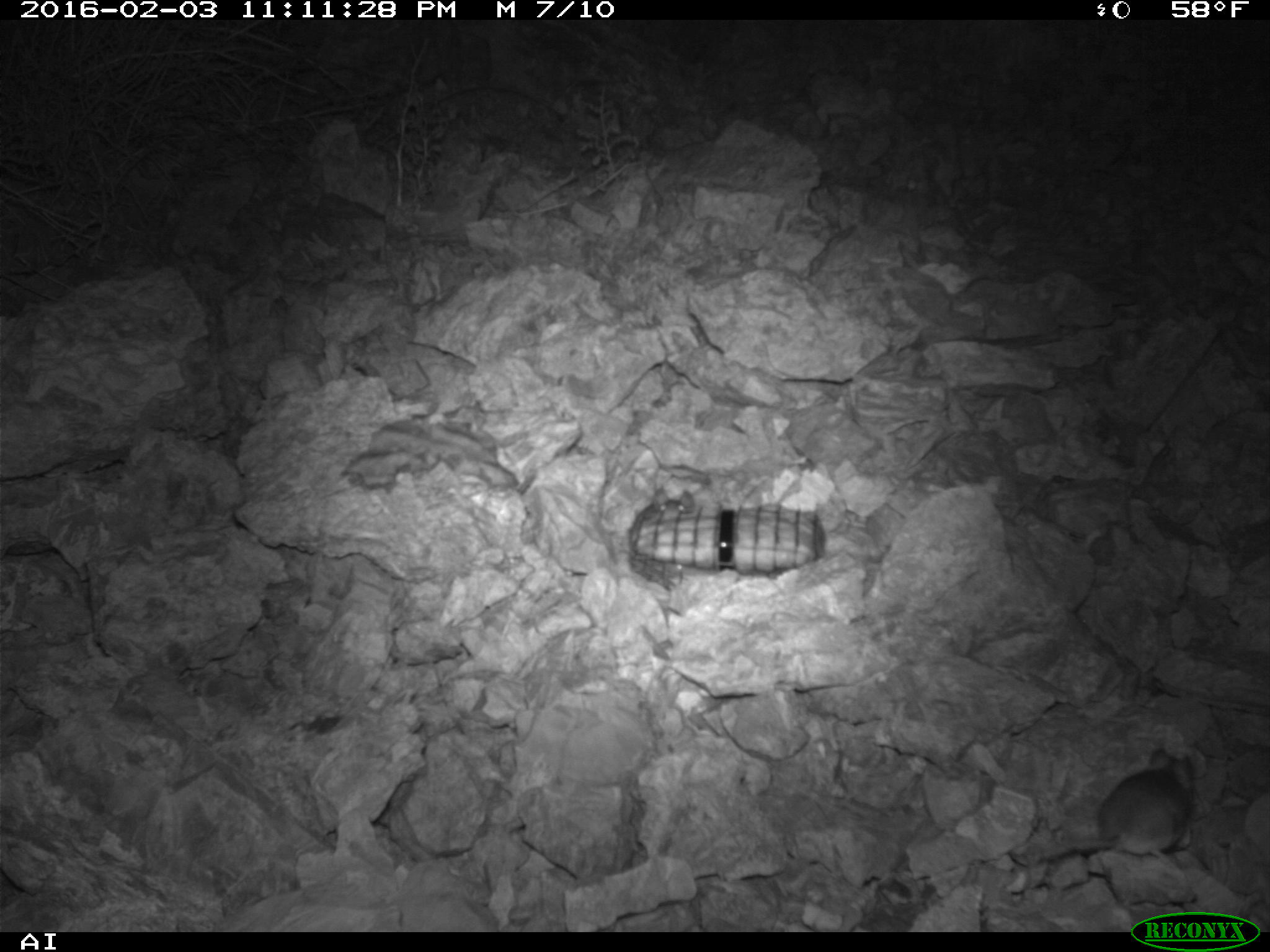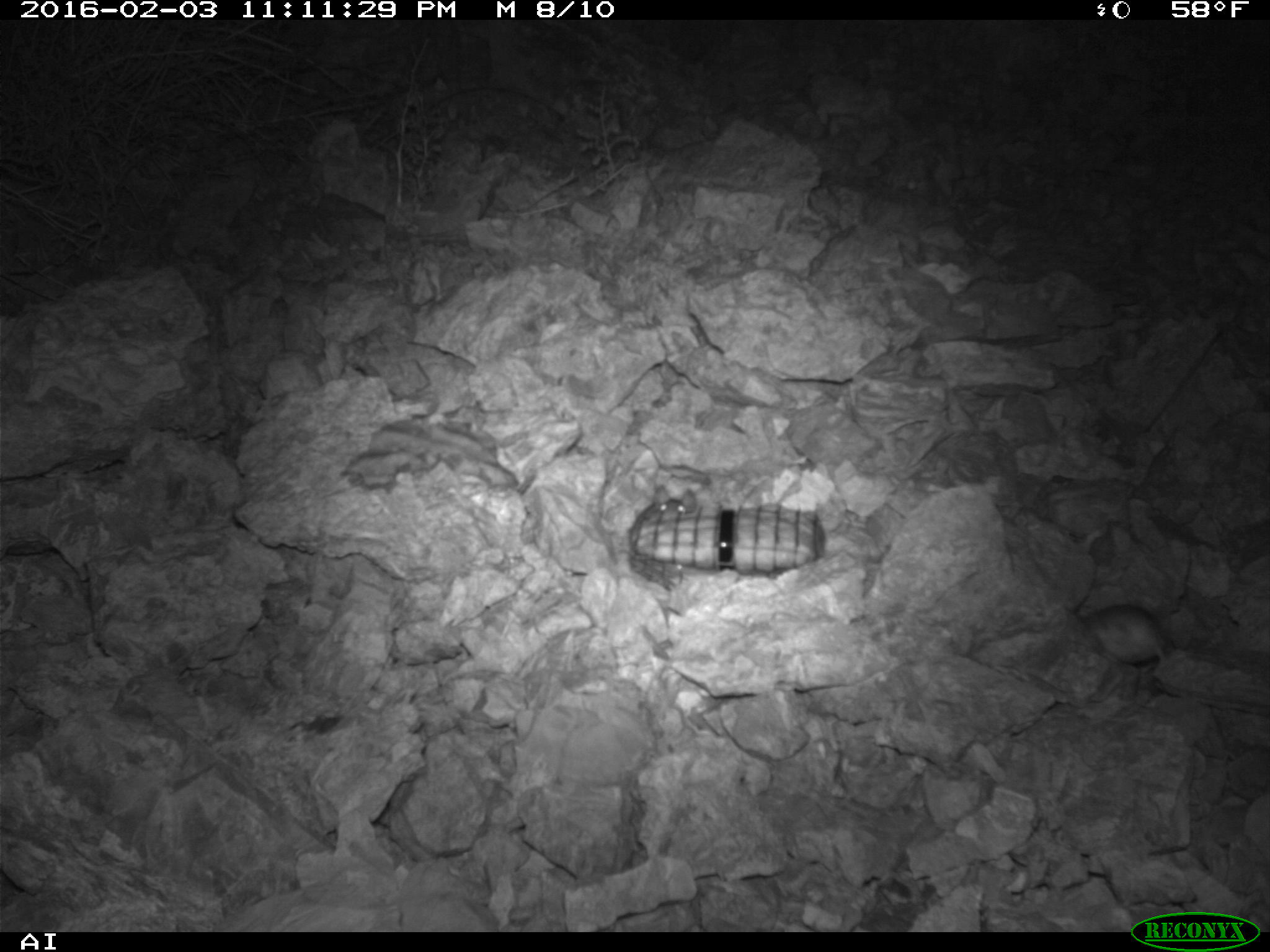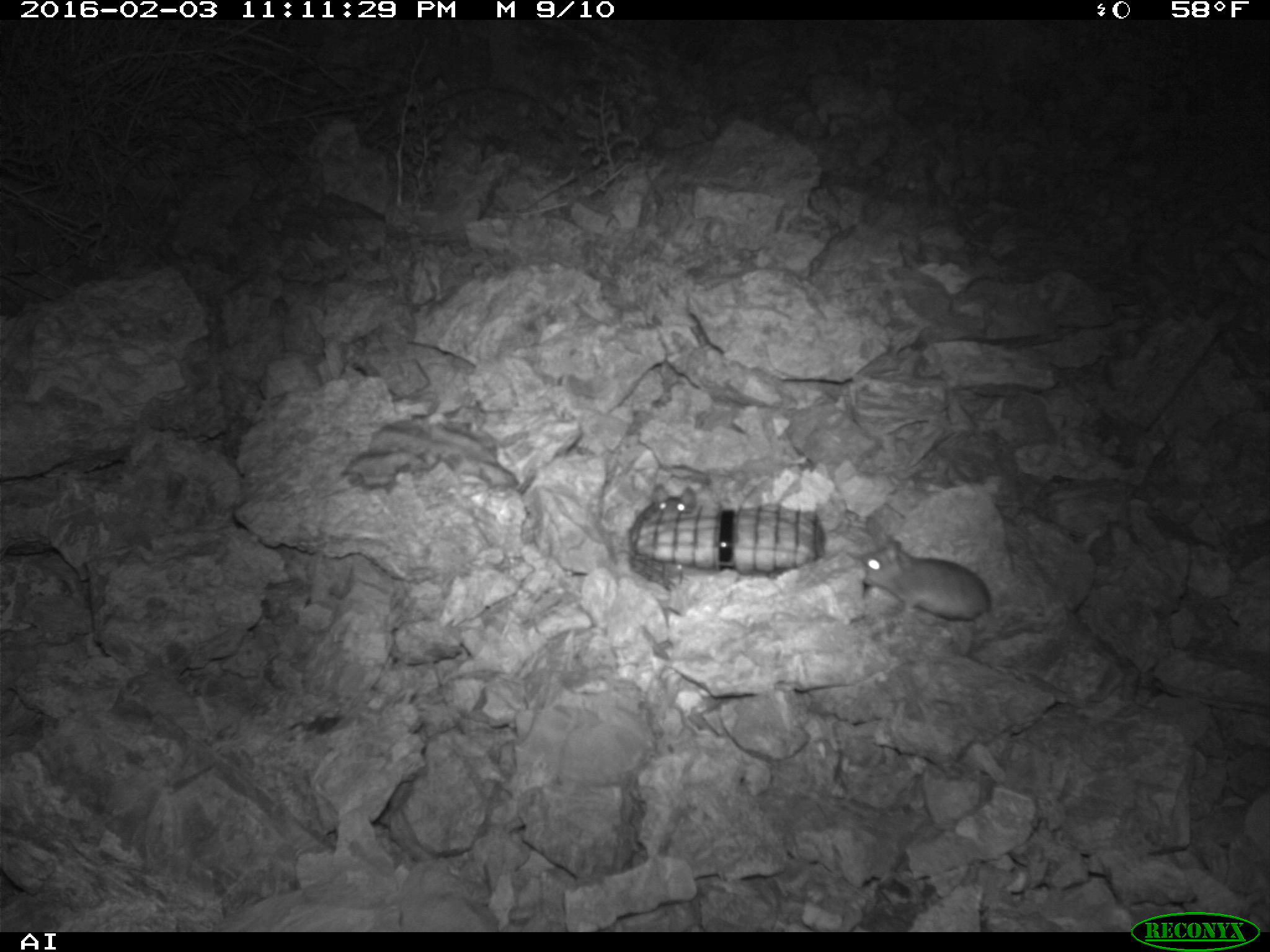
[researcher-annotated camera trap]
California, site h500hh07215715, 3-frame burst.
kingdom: Animalia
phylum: Chordata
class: Mammalia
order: Rodentia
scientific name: Rodentia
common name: rodent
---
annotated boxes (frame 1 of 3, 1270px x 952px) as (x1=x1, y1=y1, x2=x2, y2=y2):
rodent: (x1=1027, y1=741, x2=1197, y2=872)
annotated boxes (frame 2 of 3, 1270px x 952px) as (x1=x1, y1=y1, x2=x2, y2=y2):
rodent: (x1=1080, y1=599, x2=1168, y2=679)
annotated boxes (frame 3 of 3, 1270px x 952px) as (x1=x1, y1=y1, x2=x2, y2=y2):
rodent: (x1=857, y1=536, x2=993, y2=619); (x1=632, y1=483, x2=698, y2=539)